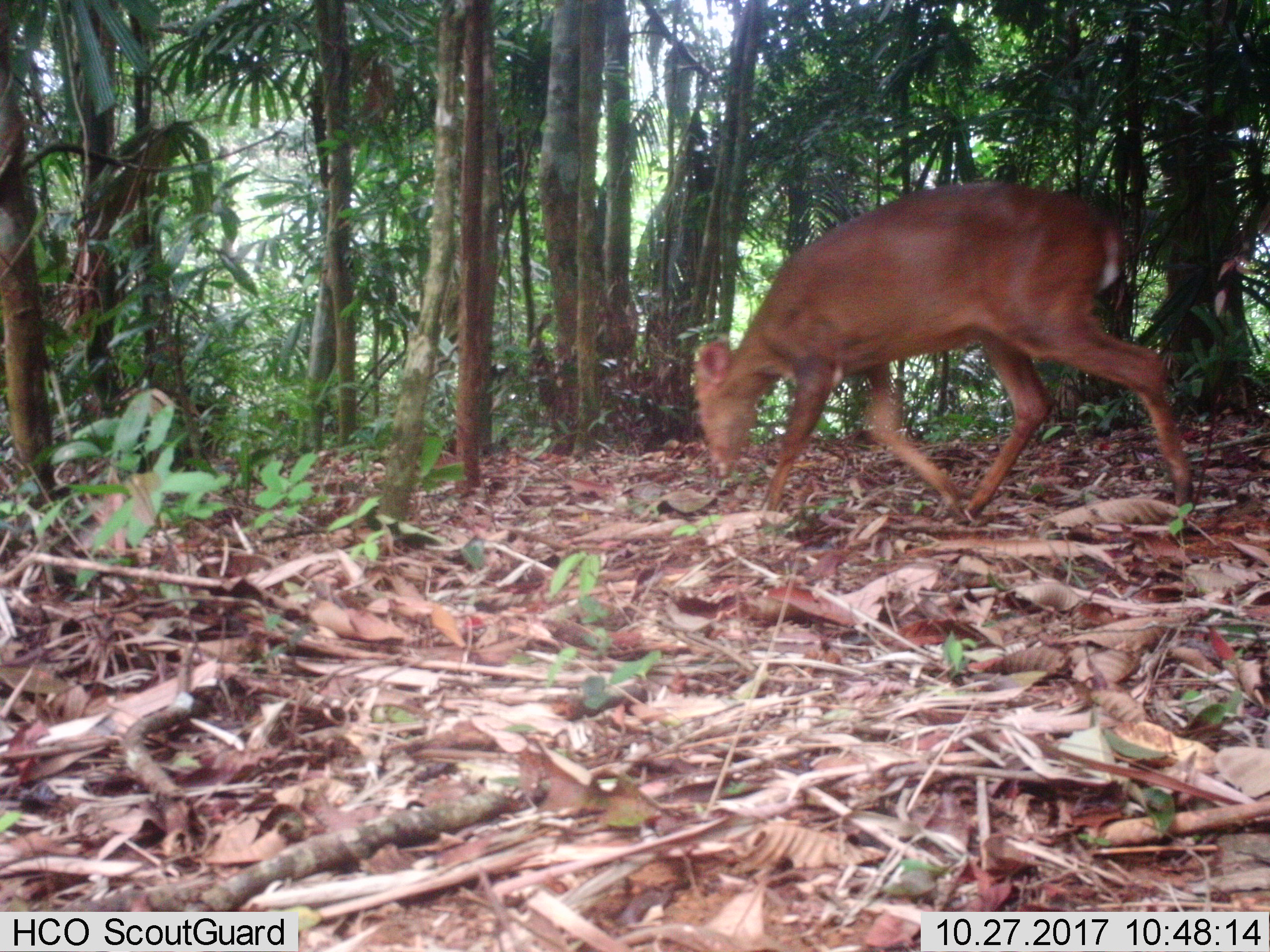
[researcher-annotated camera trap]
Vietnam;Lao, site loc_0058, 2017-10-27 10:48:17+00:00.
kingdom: Animalia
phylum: Chordata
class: Mammalia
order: Artiodactyla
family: Cervidae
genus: Muntiacus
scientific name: Muntiacus vuquangensis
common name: large-antlered muntjac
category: large antlered muntjac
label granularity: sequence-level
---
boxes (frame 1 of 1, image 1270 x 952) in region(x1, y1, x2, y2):
large antlered muntjac: region(691, 181, 1197, 516)